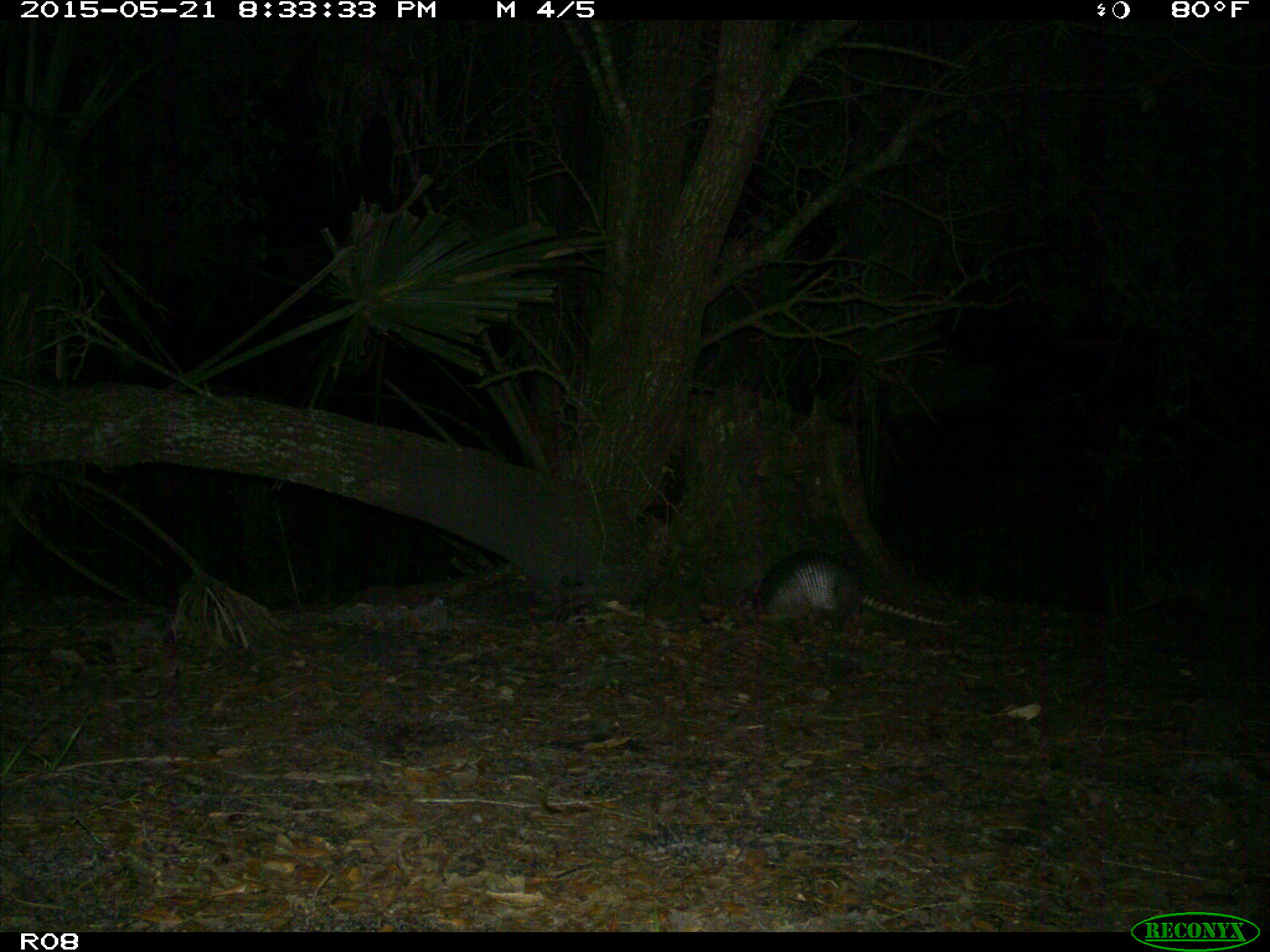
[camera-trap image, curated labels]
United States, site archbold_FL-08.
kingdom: Animalia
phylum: Chordata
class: Mammalia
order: Cingulata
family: Dasypodidae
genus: Dasypus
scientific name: Dasypus novemcinctus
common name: nine-banded armadillo